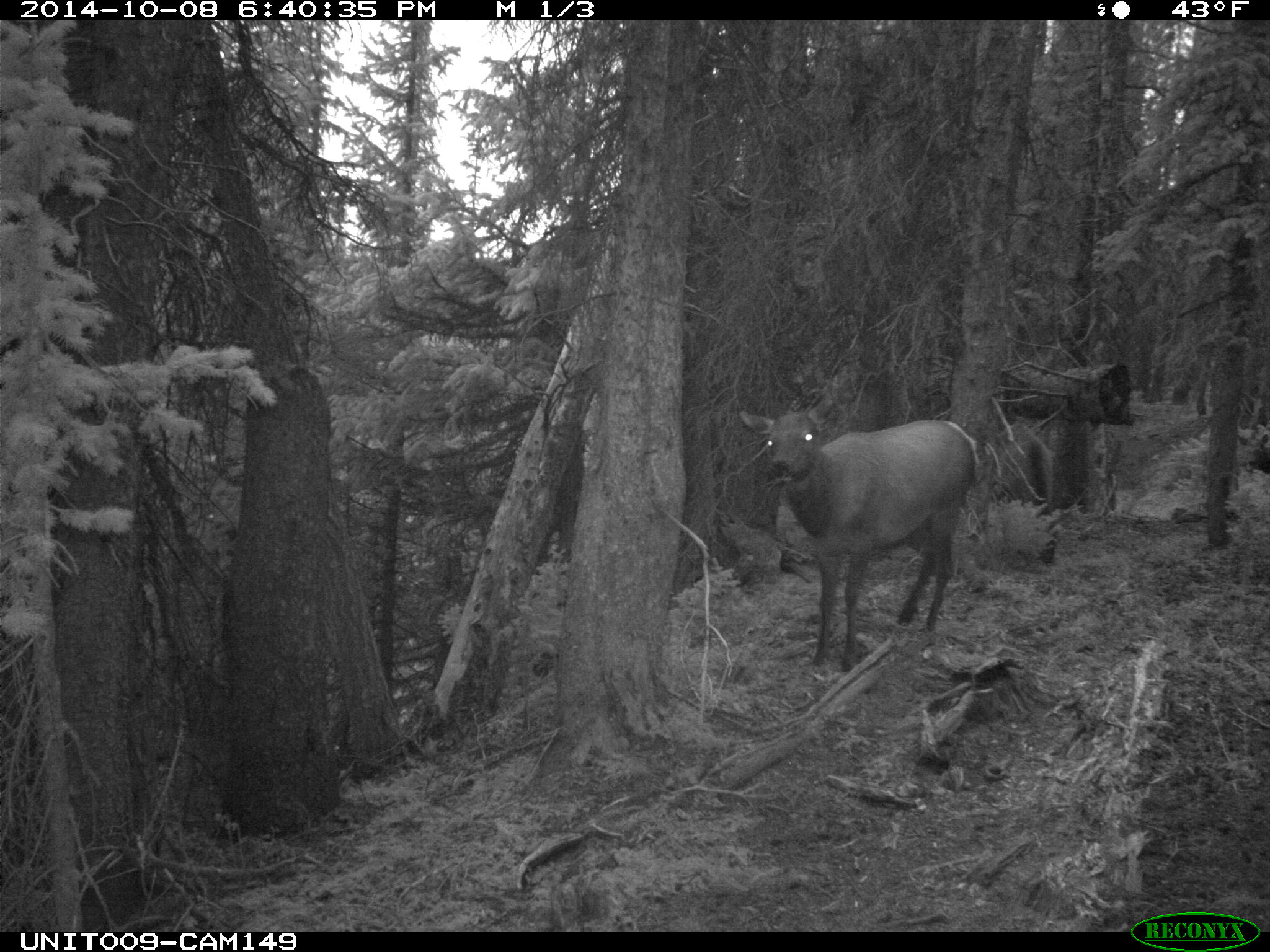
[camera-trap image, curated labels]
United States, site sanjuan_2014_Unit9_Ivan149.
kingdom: Animalia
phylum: Chordata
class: Mammalia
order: Artiodactyla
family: Cervidae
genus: Cervus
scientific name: Cervus elaphus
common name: red deer